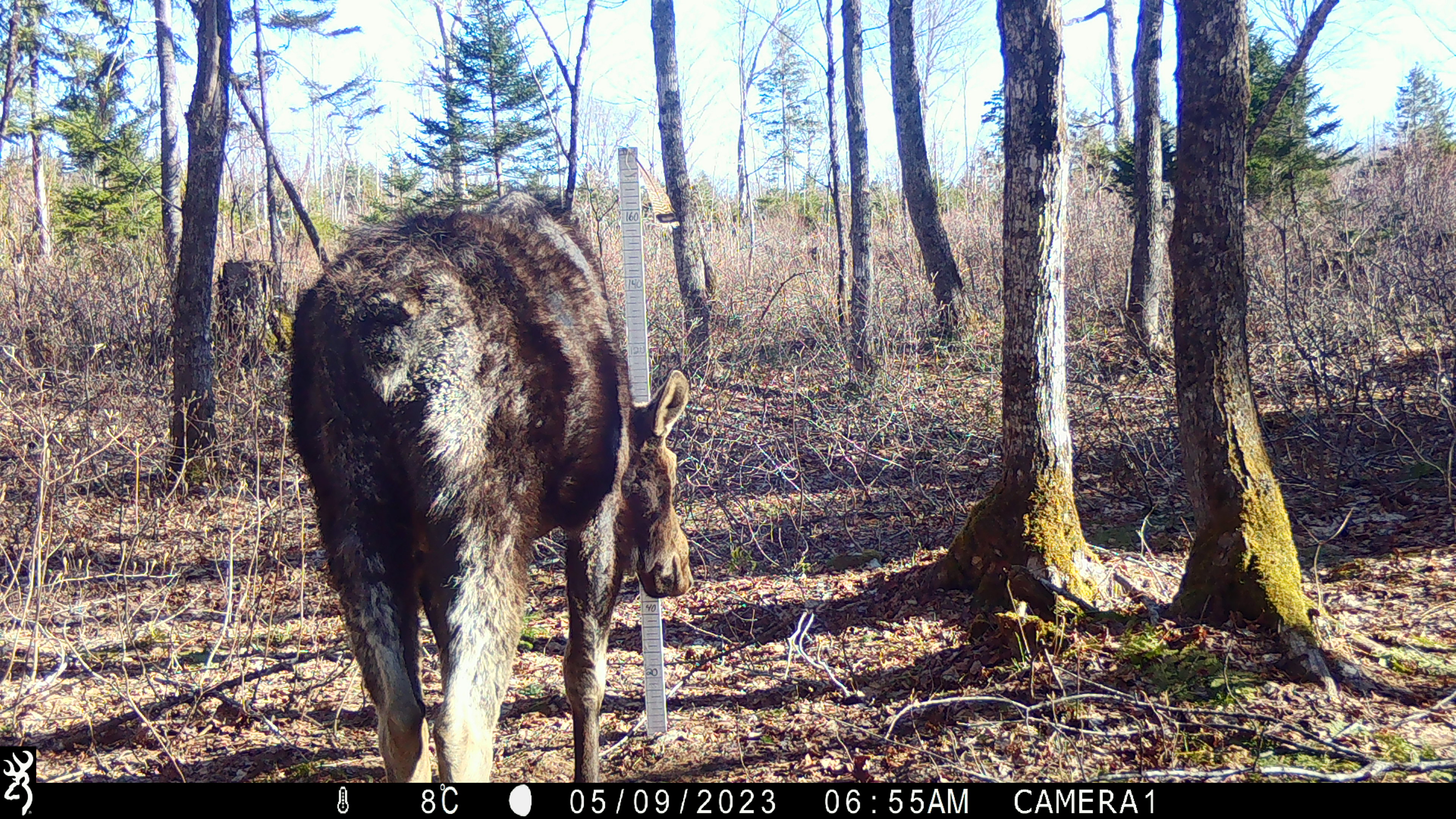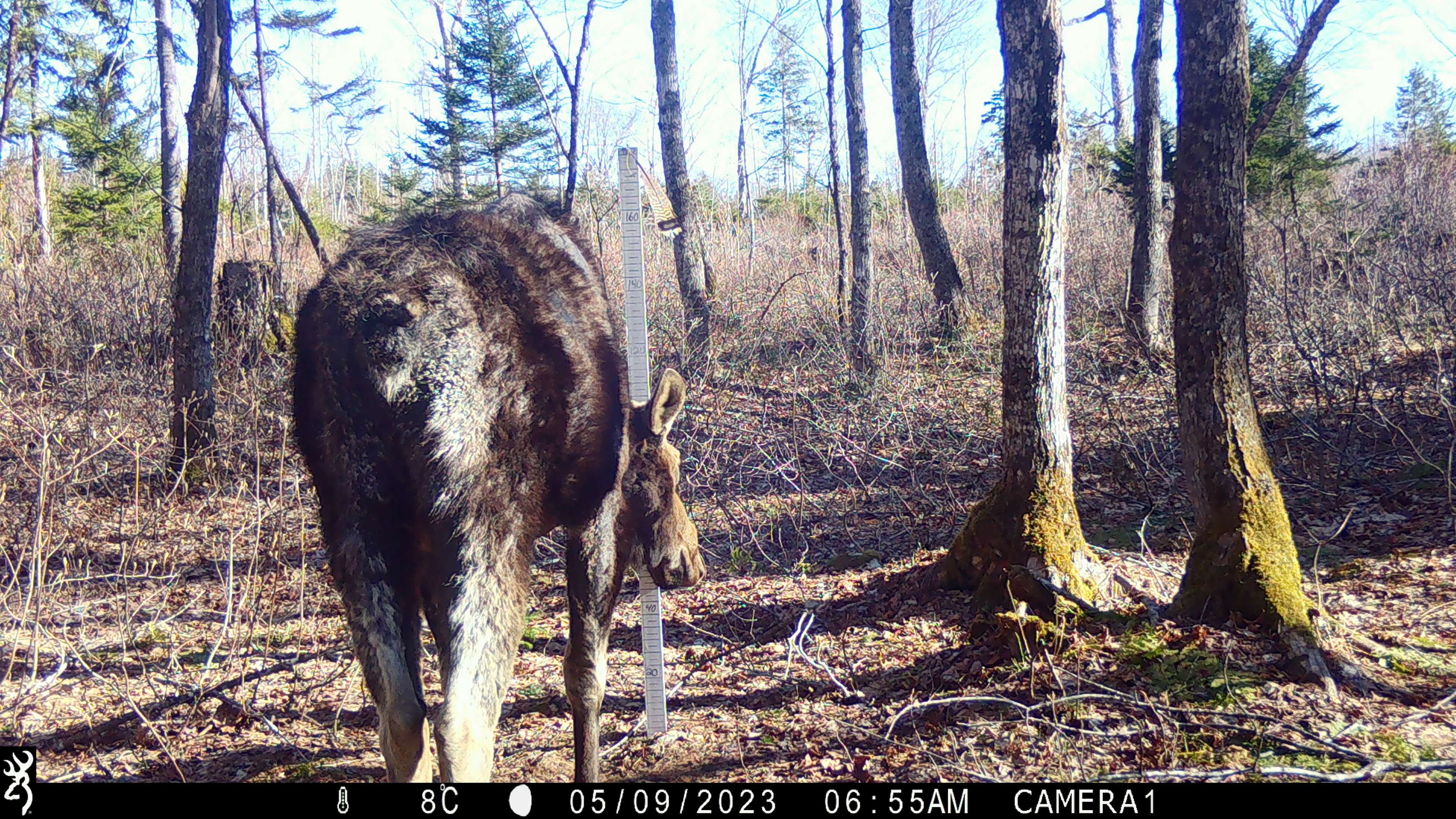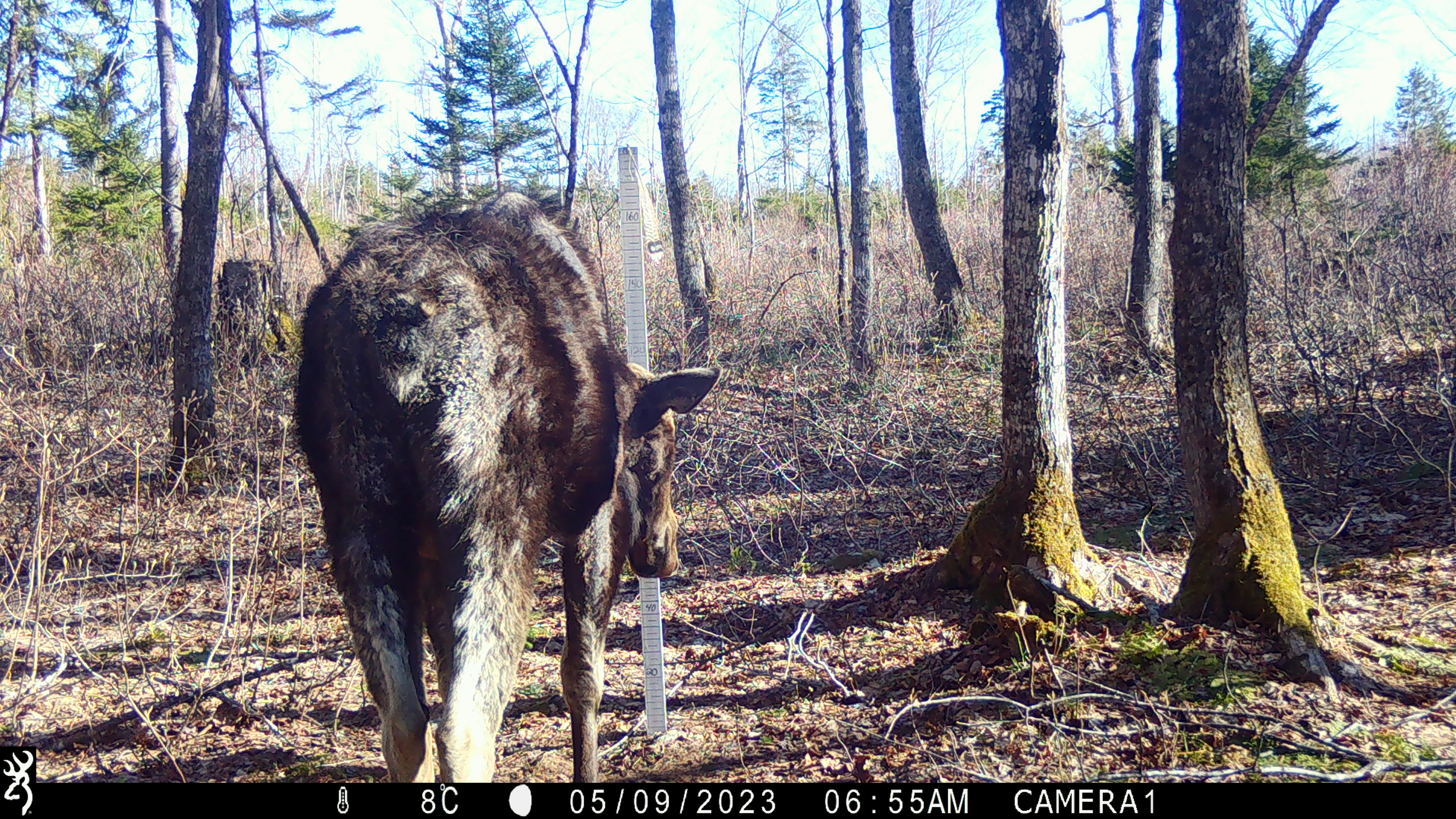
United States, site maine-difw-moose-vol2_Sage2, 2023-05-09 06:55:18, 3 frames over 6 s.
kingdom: Animalia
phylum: Chordata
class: Mammalia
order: Artiodactyla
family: Cervidae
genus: Alces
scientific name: Alces alces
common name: moose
Moose (Alces alces).